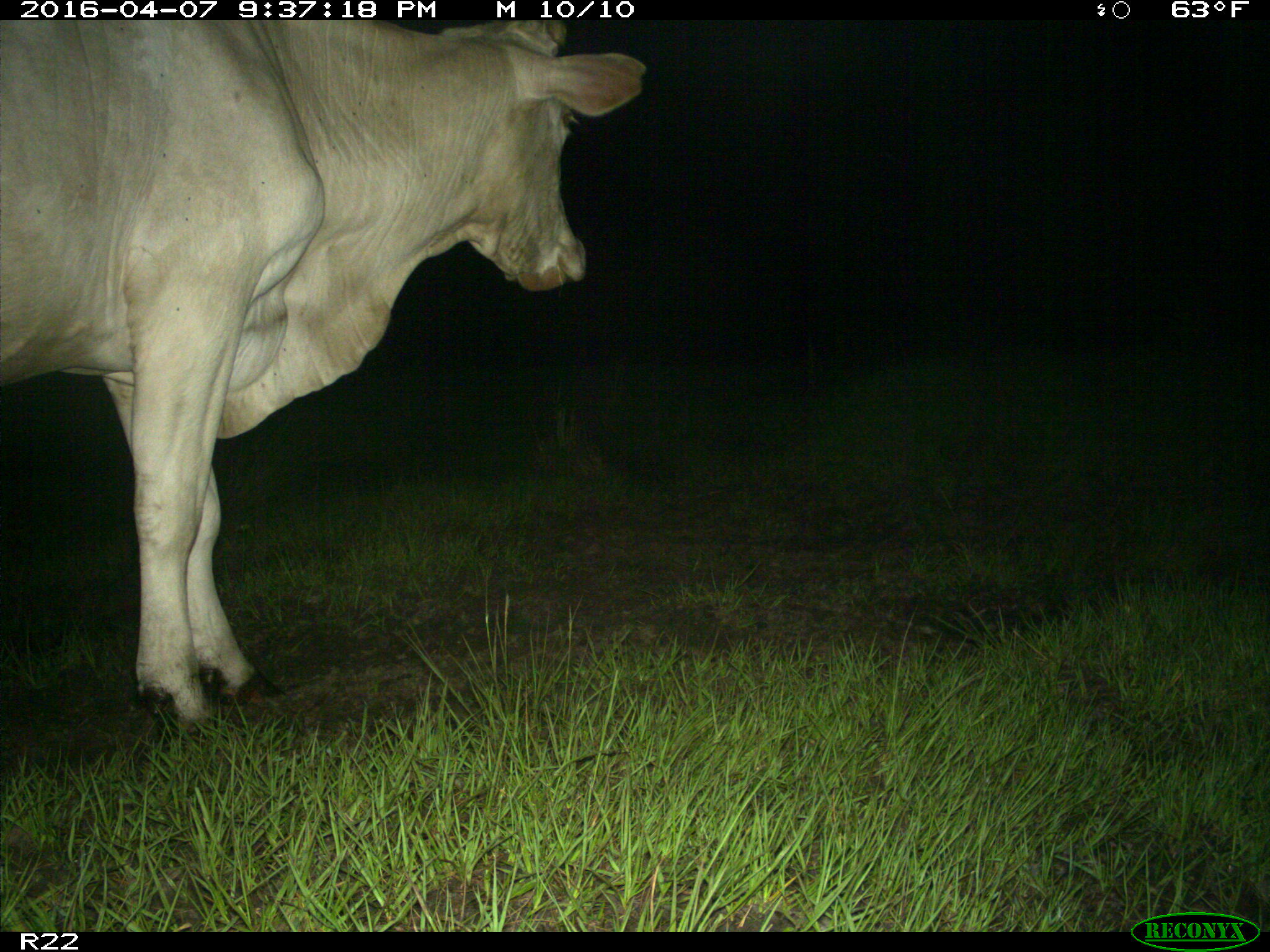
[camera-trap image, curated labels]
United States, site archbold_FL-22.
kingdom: Animalia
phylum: Chordata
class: Mammalia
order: Artiodactyla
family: Bovidae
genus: Bos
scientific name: Bos taurus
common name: domestic cow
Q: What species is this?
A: Bos taurus (domestic cow).